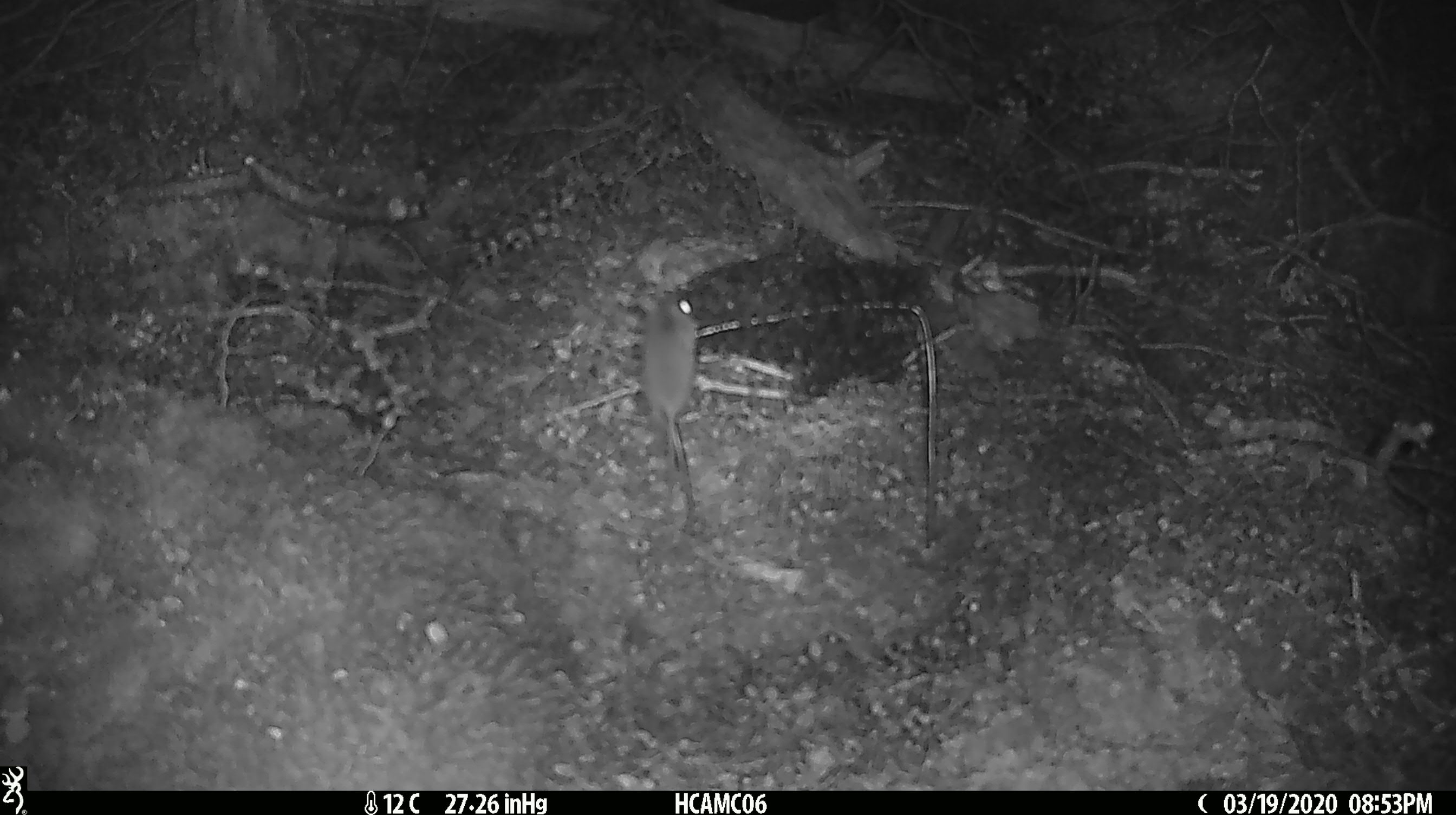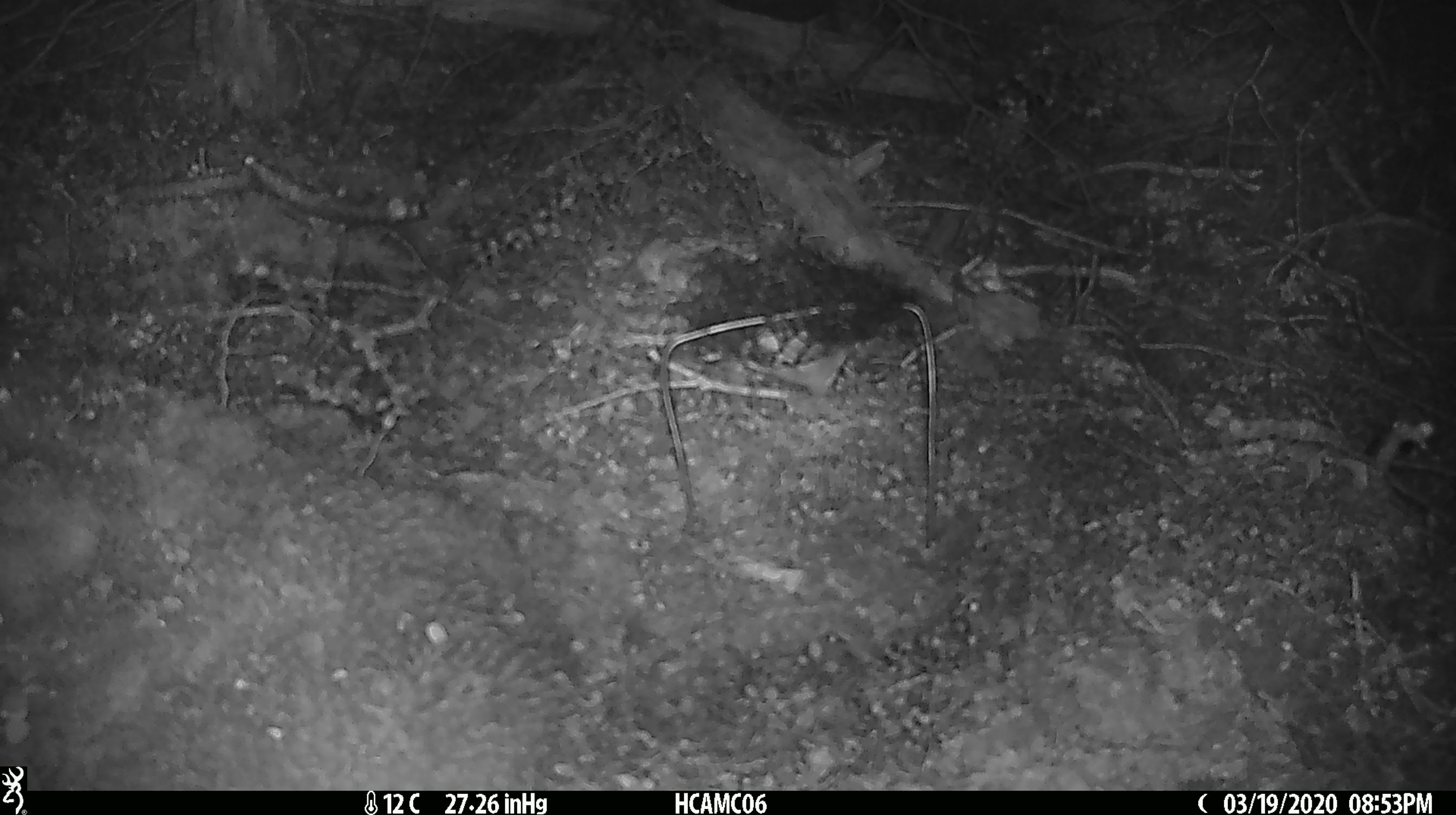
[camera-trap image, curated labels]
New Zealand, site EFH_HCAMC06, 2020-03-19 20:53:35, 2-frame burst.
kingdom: Animalia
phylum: Chordata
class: Mammalia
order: Rodentia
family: Muridae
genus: Mus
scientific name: Mus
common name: mouse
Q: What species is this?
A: Mouse (Mus).